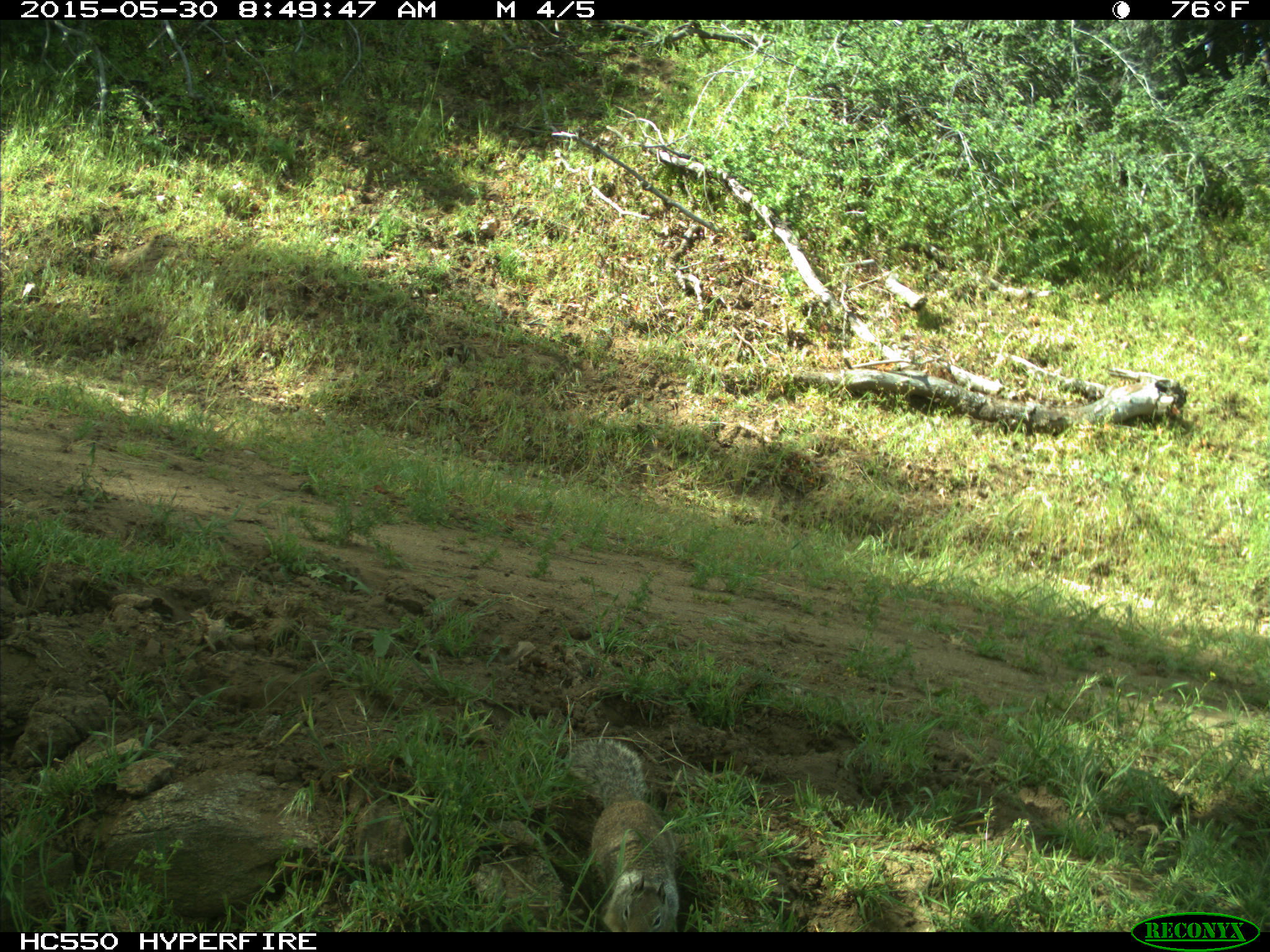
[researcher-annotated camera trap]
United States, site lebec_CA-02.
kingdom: Animalia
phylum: Chordata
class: Mammalia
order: Rodentia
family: Sciuridae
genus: Otospermophilus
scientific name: Otospermophilus beecheyi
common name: california ground squirrel